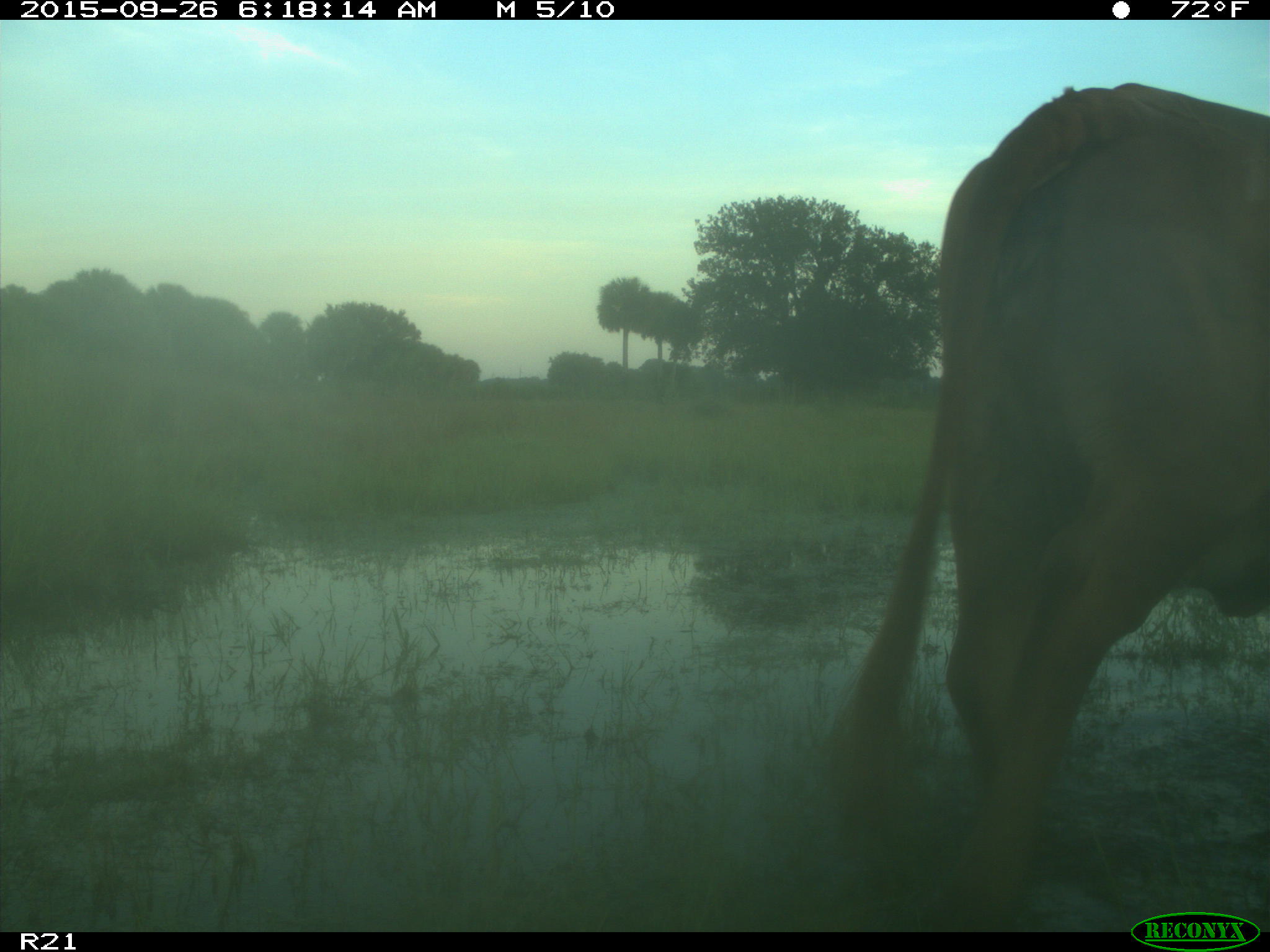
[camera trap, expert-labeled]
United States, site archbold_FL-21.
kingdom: Animalia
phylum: Chordata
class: Mammalia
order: Artiodactyla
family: Bovidae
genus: Bos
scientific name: Bos taurus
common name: domestic cow